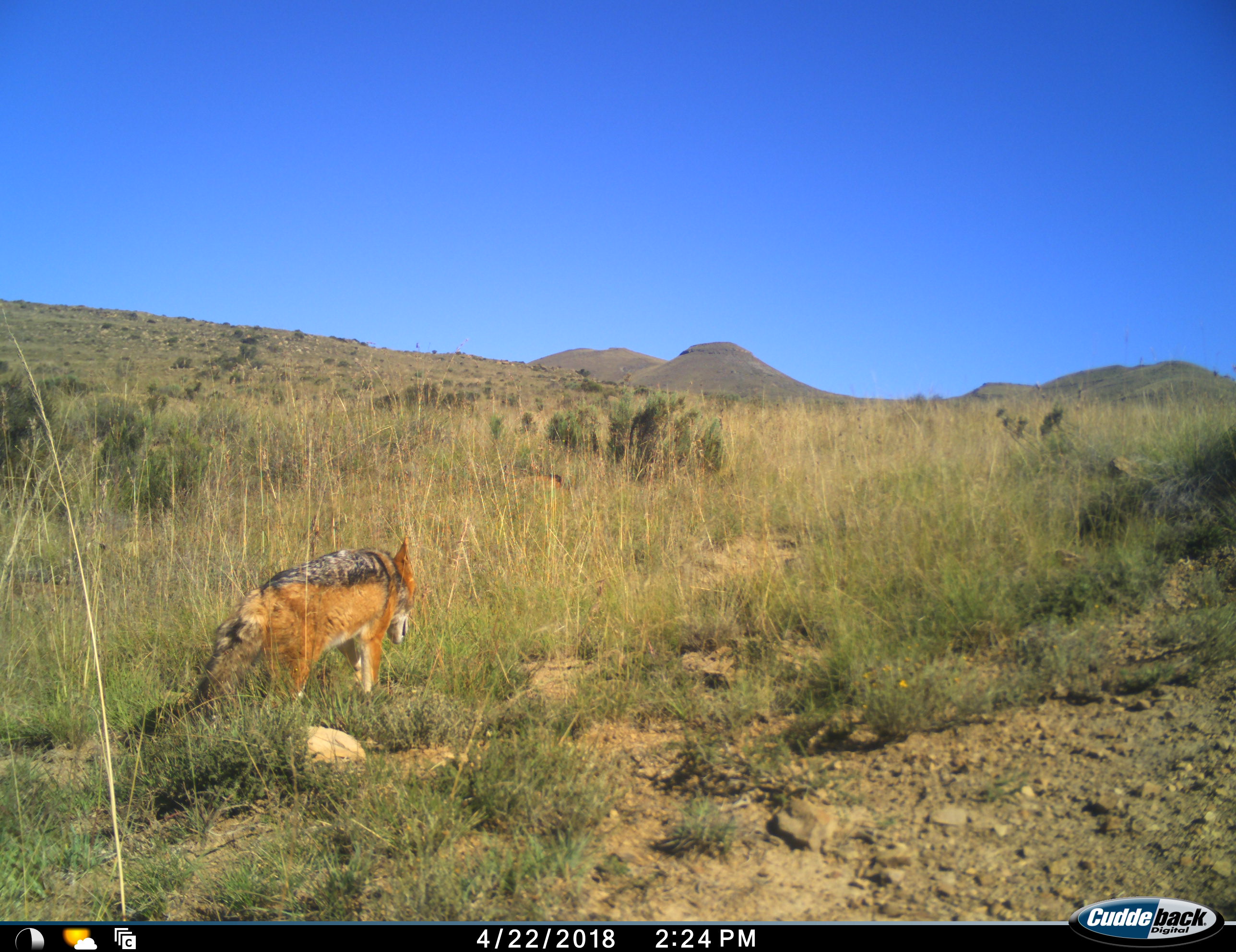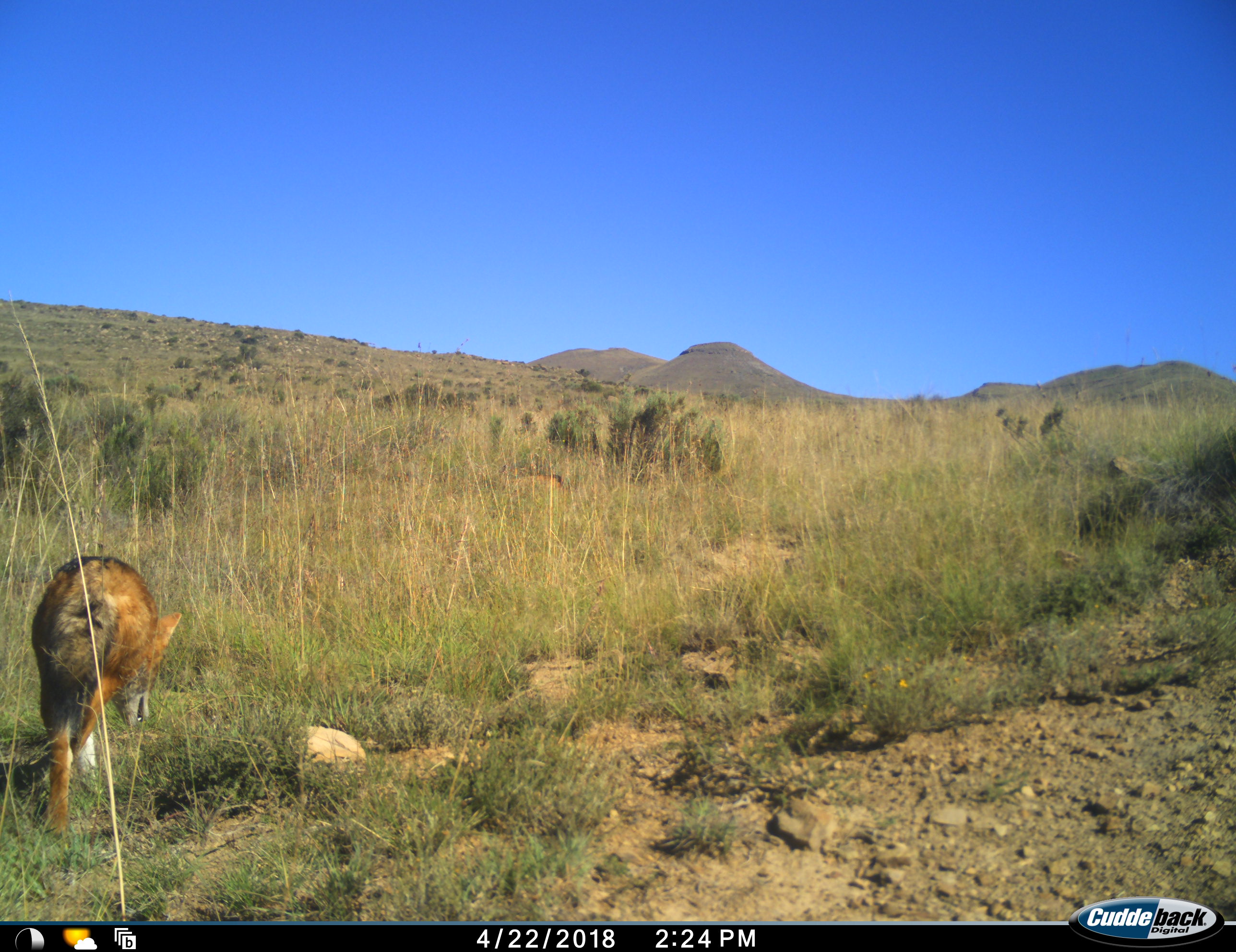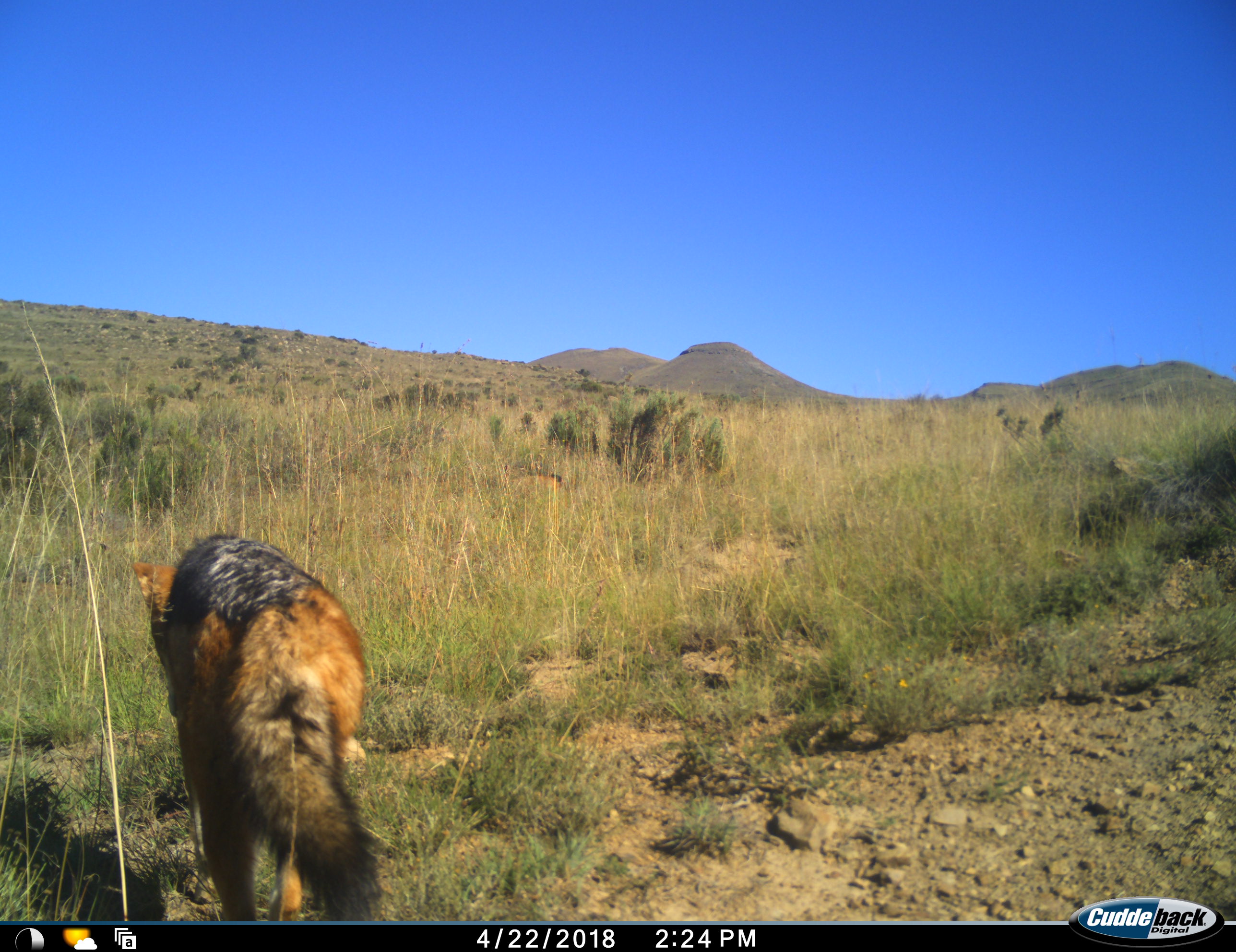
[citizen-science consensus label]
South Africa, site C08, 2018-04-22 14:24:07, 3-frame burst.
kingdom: Animalia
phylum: Chordata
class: Mammalia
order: Carnivora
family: Canidae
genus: Lupulella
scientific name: Lupulella mesomelas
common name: black-backed jackal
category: jackalblackbacked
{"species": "jackalblackbacked (black-backed jackal) (Lupulella mesomelas)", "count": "1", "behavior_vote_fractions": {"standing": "0%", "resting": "0%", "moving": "100%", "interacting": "0%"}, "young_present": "0%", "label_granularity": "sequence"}